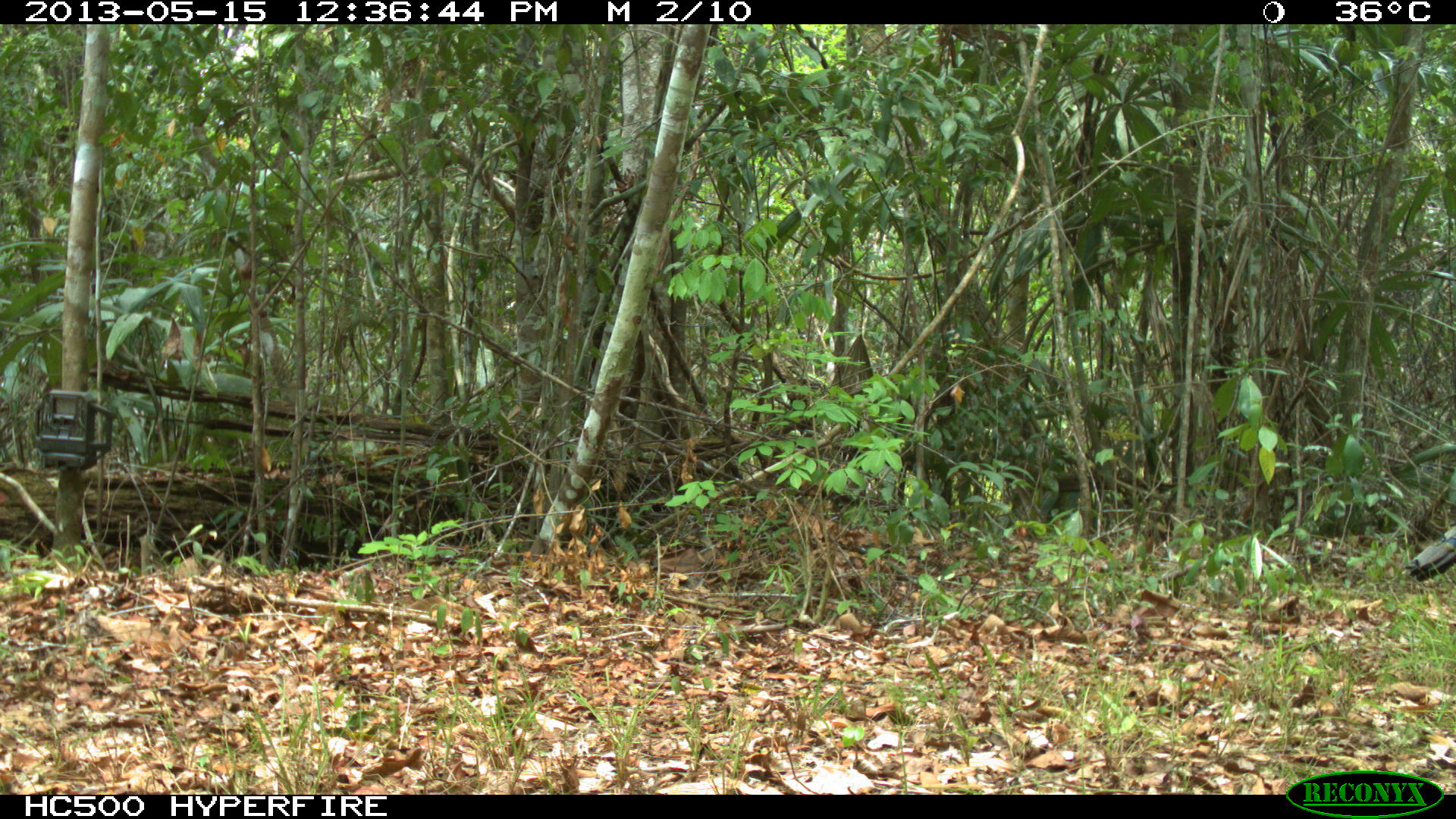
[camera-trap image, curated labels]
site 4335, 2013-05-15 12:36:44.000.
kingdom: Animalia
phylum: Chordata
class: Aves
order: Galliformes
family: Phasianidae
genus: Meleagris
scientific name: Meleagris ocellata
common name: ocellated turkey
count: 1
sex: male